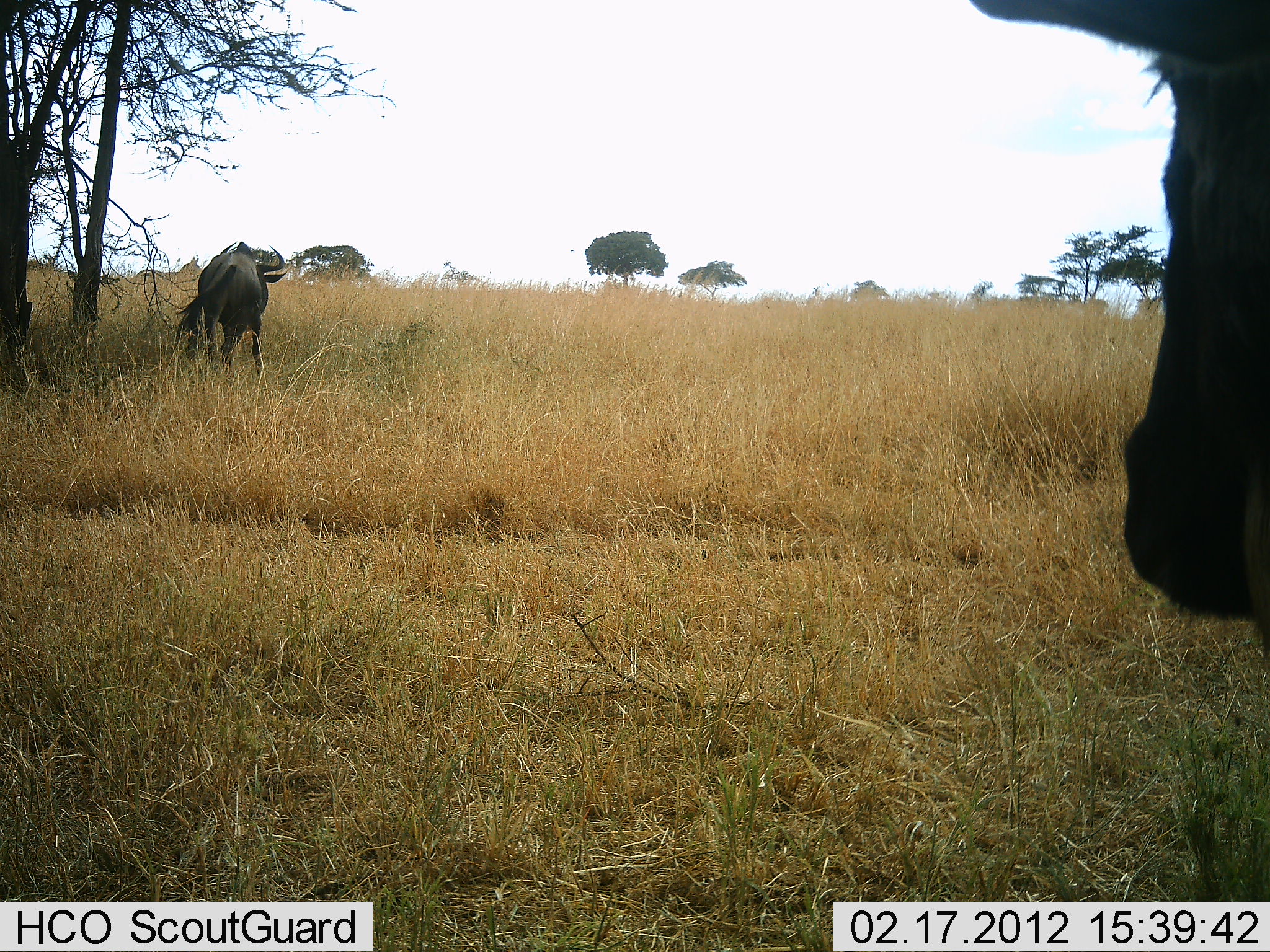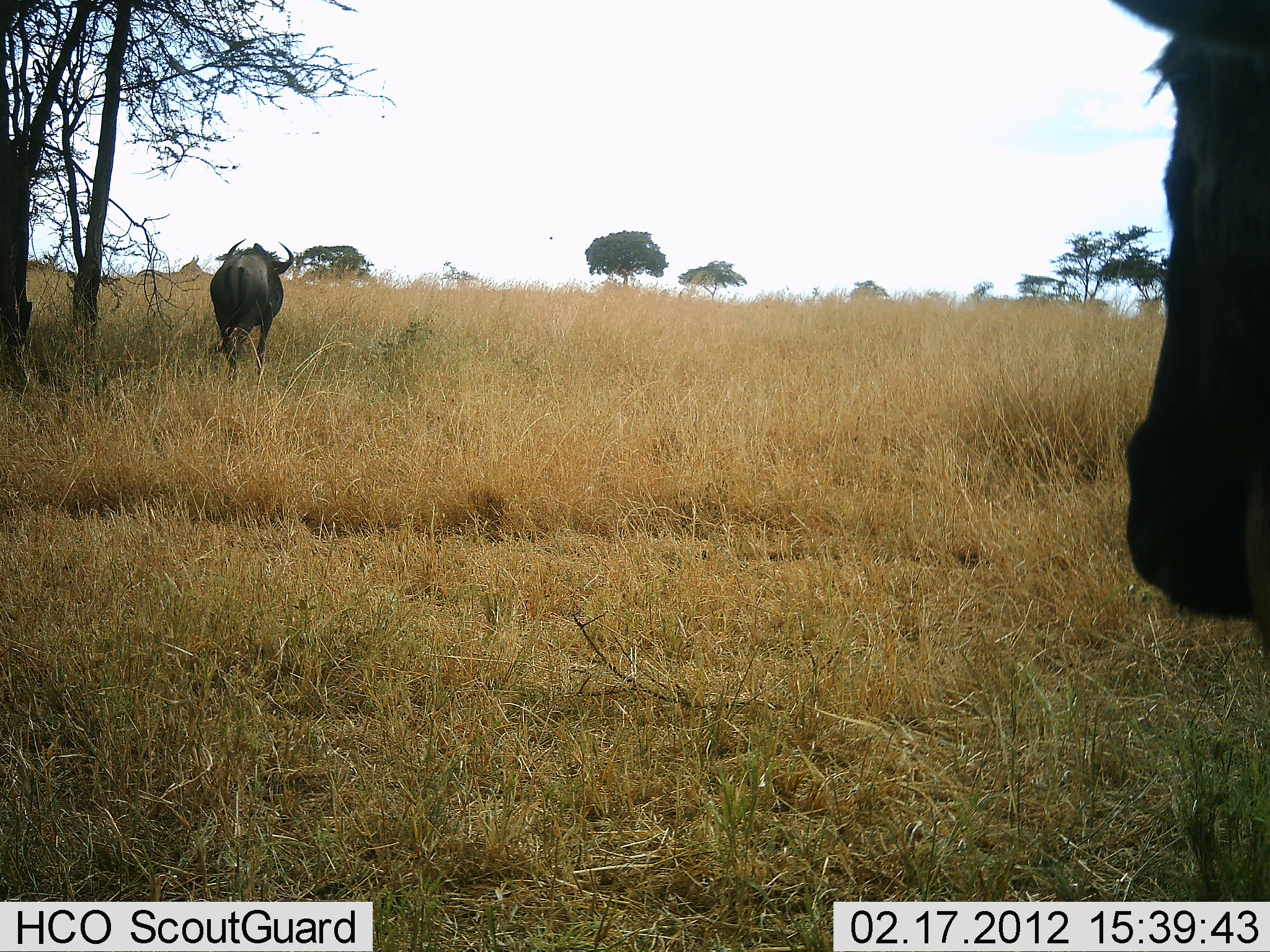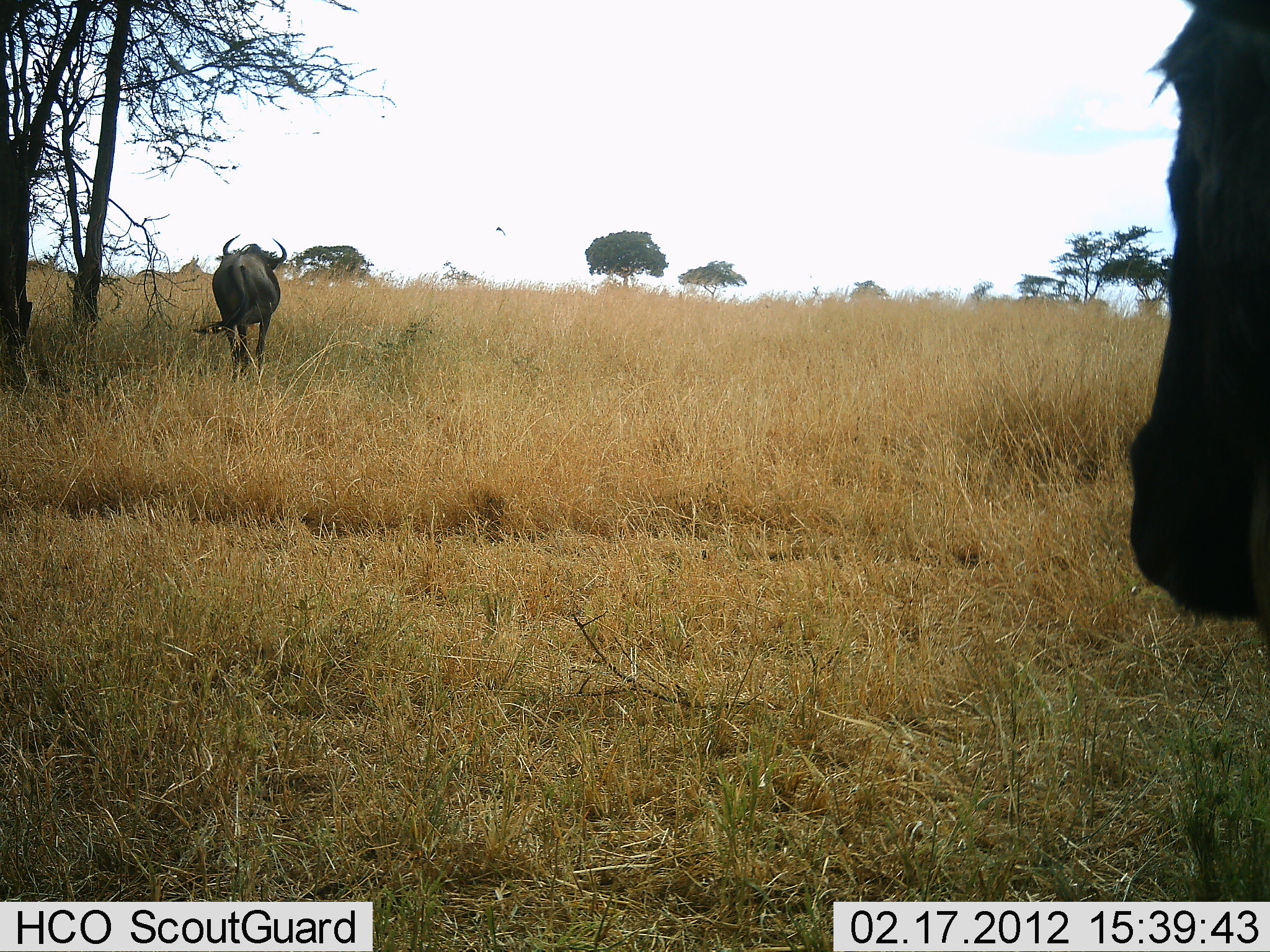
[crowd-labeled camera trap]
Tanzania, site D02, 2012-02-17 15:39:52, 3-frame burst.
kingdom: Animalia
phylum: Chordata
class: Mammalia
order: Artiodactyla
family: Bovidae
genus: Connochaetes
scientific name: Connochaetes taurinus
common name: blue wildebeest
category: wildebeest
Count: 2.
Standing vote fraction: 85%.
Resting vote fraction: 0%.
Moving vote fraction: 48%.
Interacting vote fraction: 0%.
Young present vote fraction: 0%.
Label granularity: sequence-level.